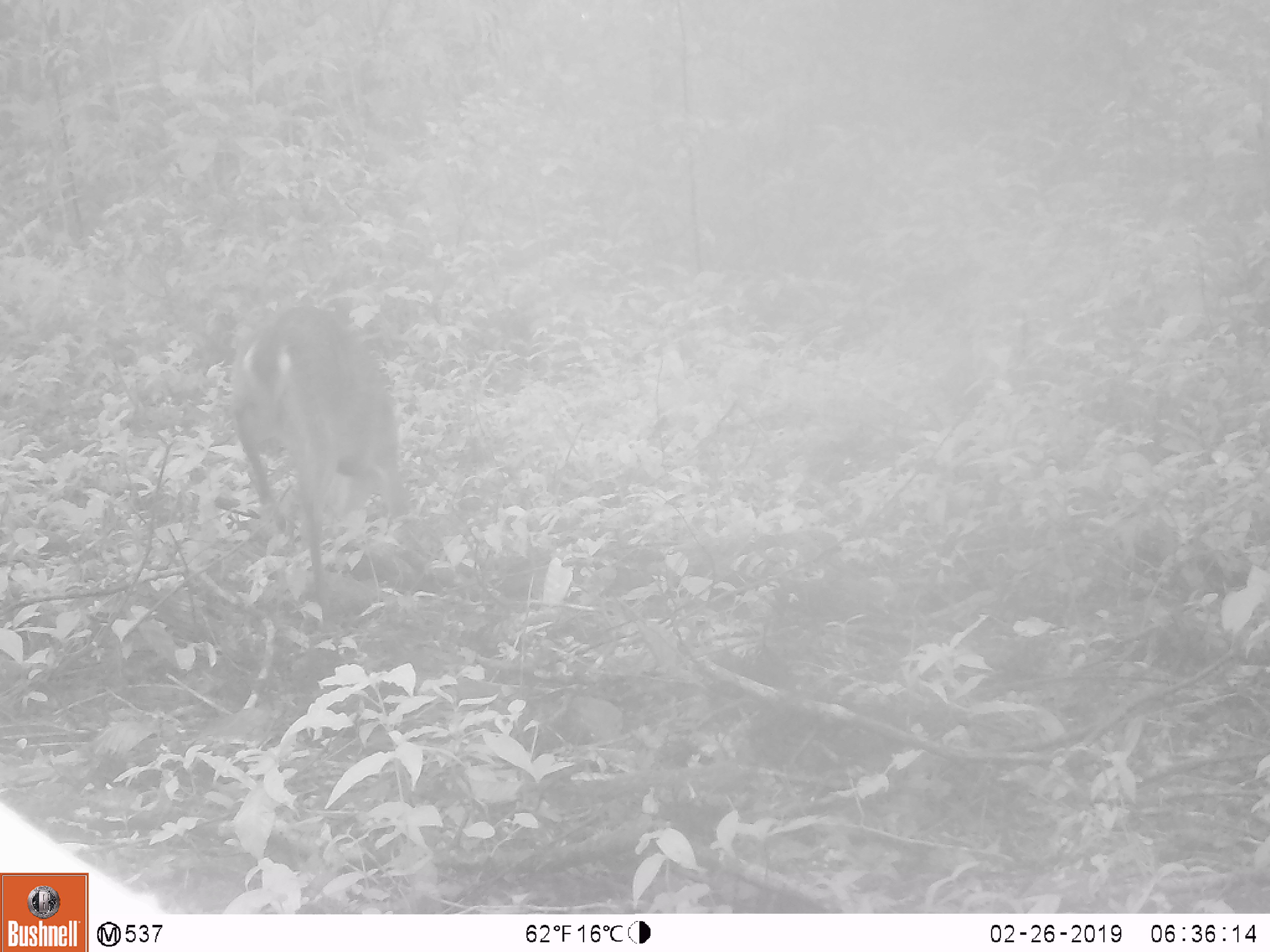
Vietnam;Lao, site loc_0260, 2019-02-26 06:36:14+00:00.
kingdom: Animalia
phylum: Chordata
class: Mammalia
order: Artiodactyla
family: Cervidae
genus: Muntiacus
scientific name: Muntiacus vuquangensis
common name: large-antlered muntjac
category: large antlered muntjac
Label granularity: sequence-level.